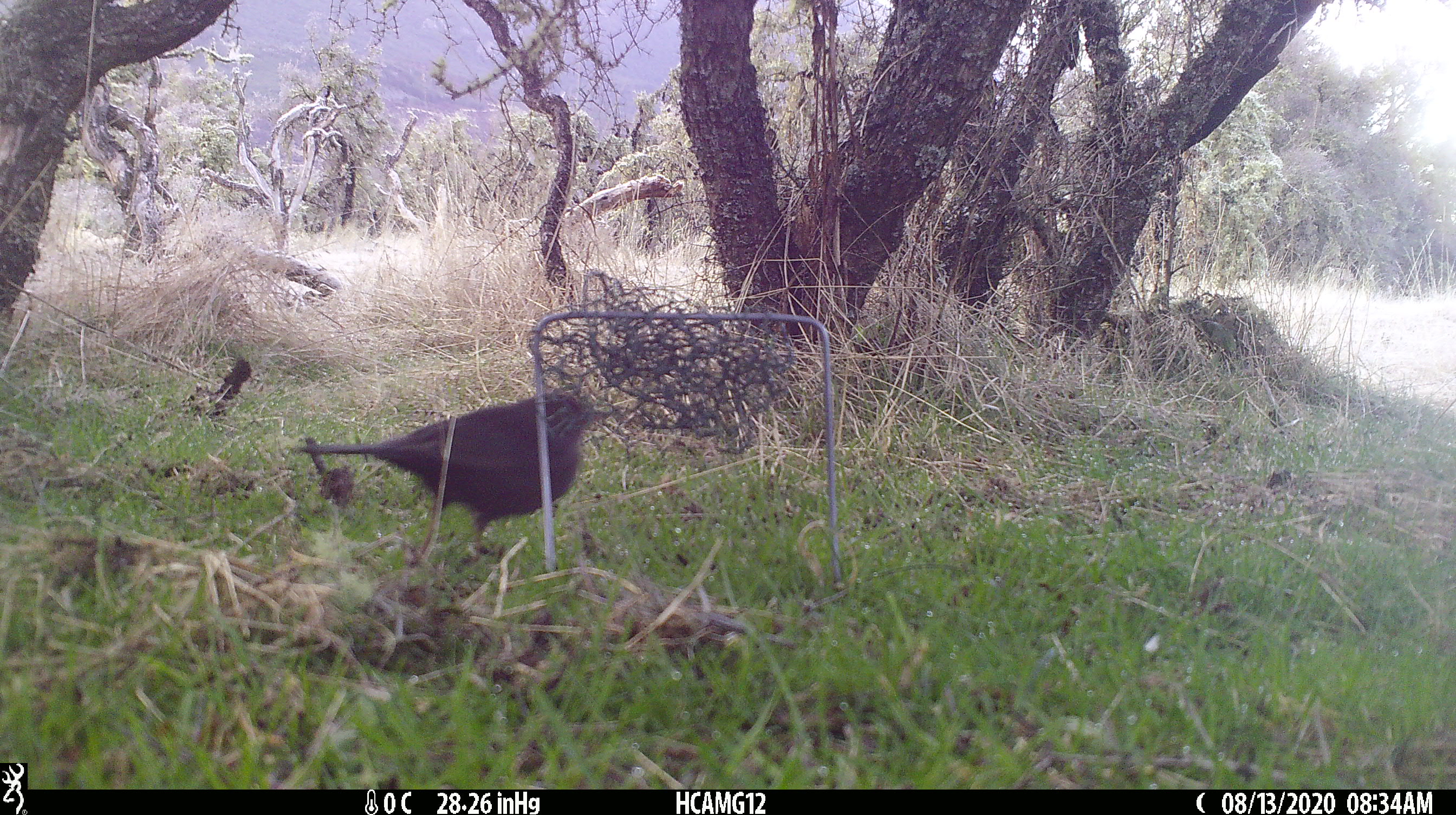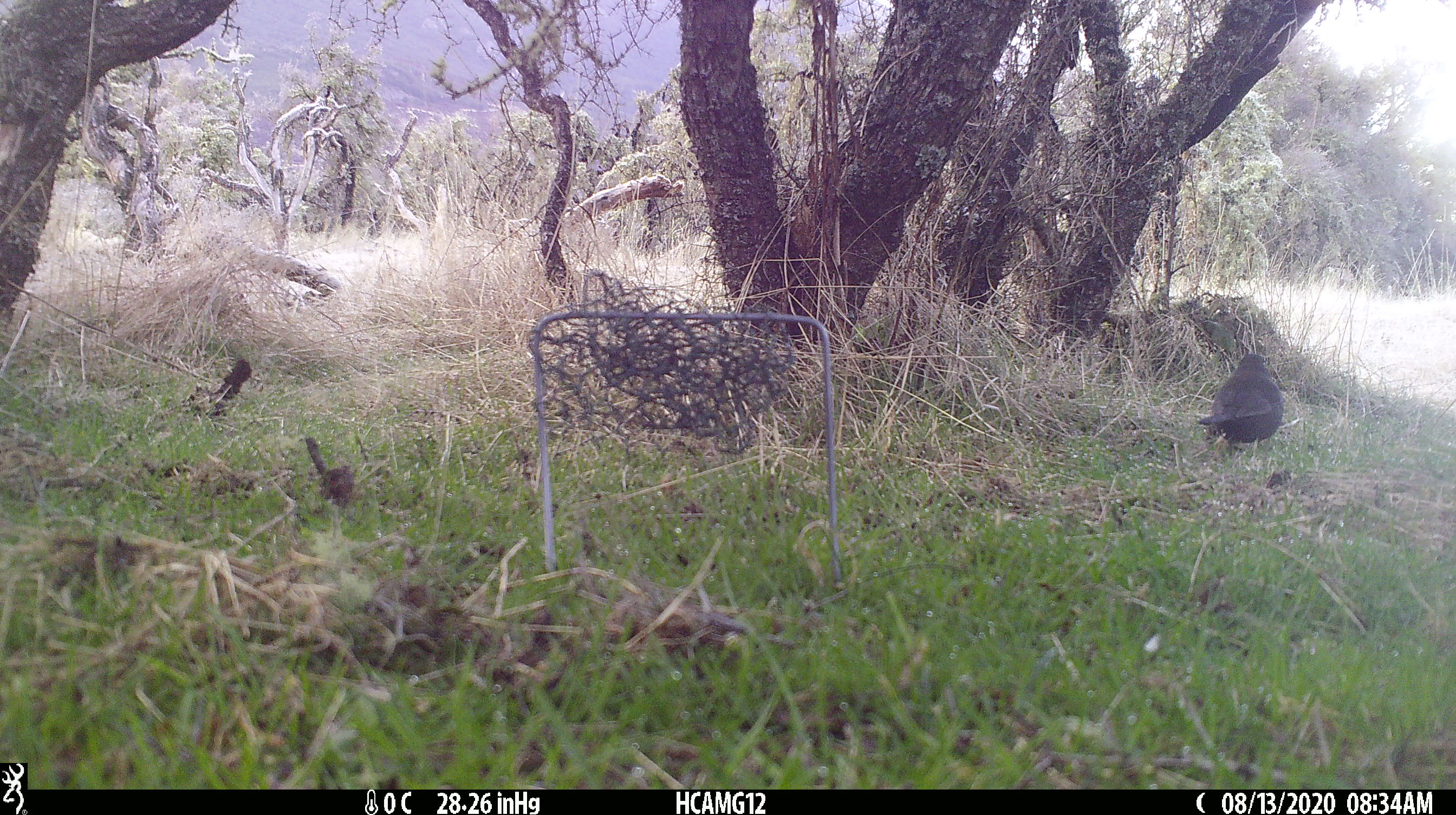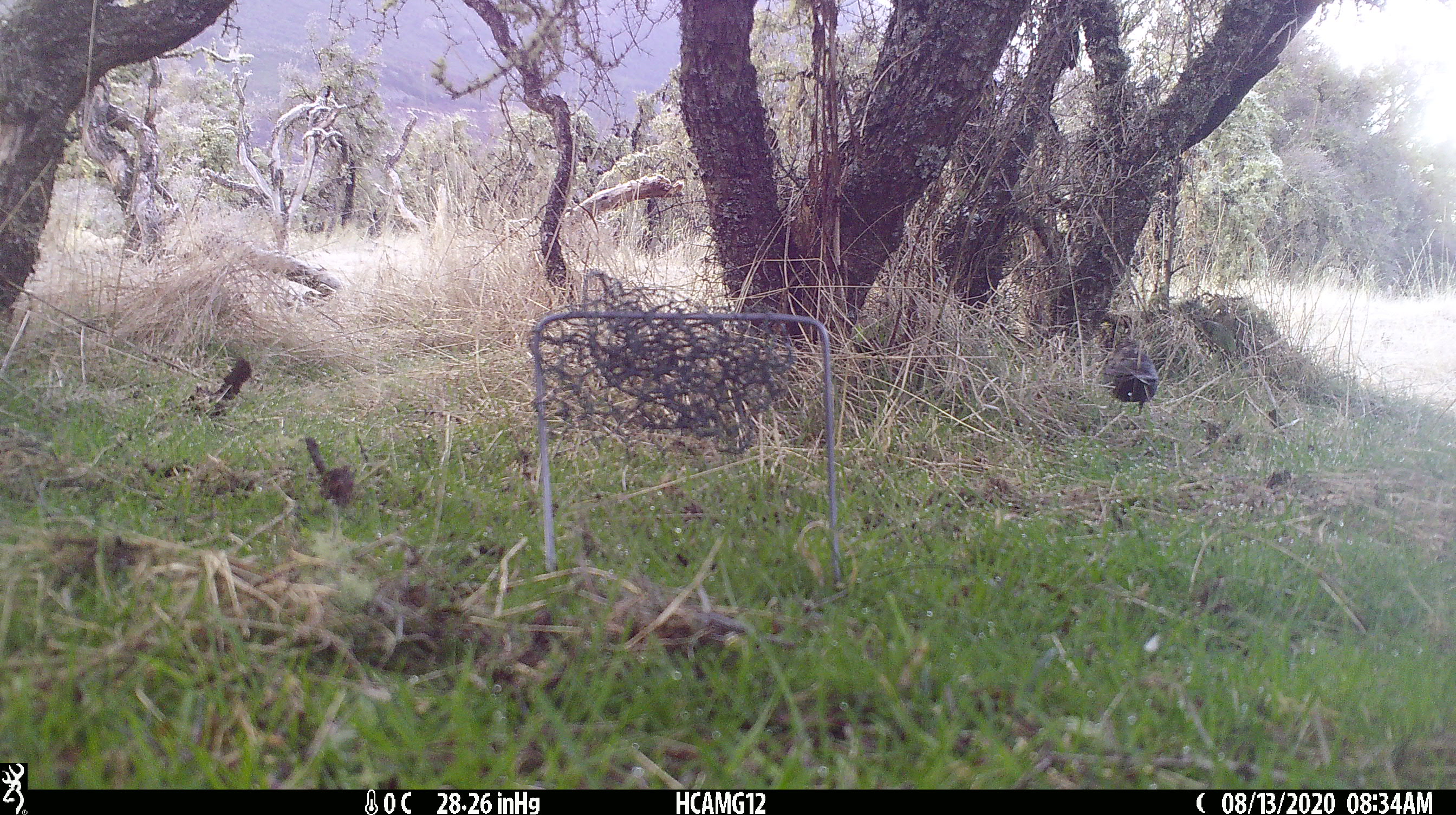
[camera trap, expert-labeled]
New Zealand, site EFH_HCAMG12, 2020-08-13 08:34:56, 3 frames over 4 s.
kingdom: Animalia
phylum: Chordata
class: Aves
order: Passeriformes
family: Turdidae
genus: Turdus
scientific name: Turdus merula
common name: eurasian blackbird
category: blackbird